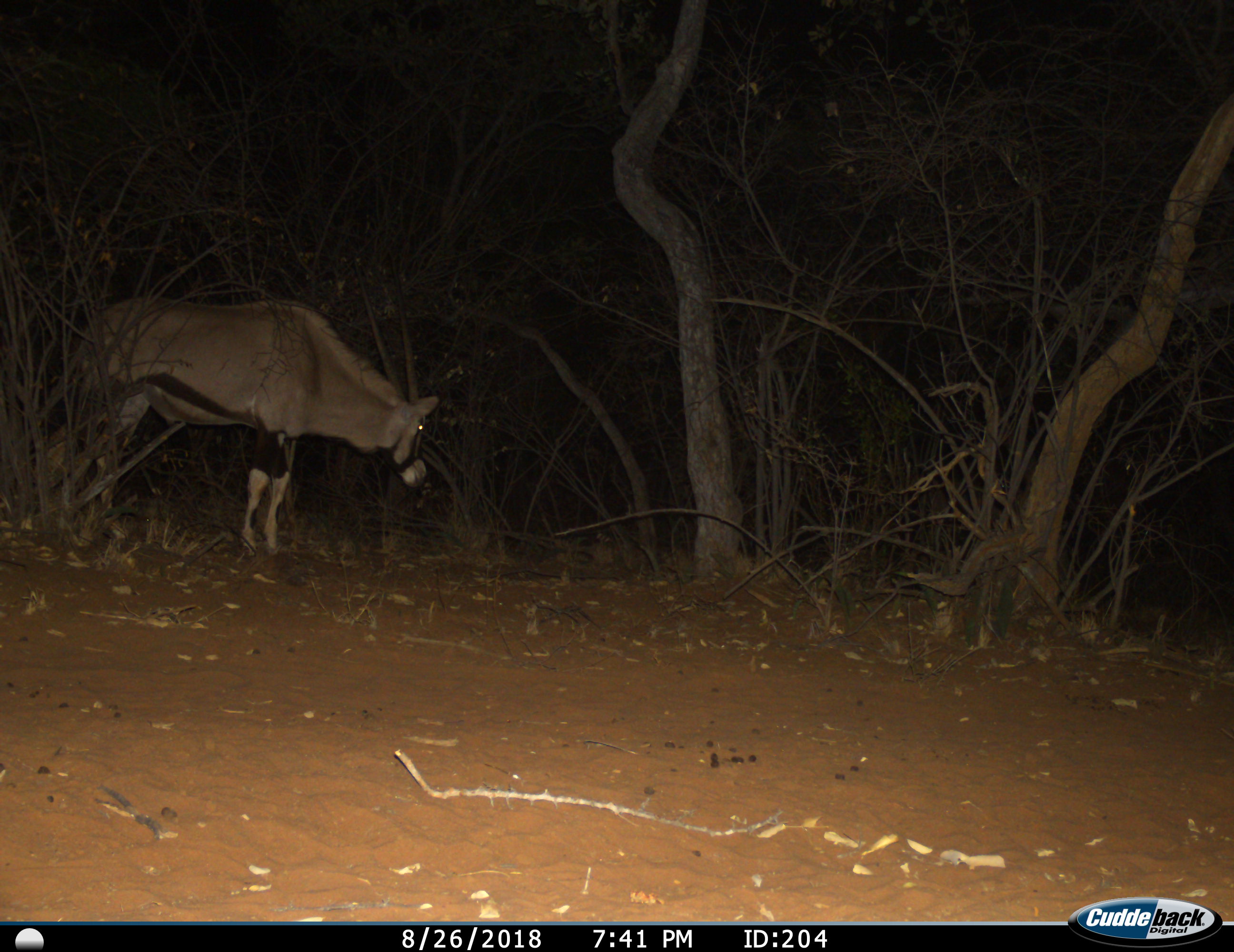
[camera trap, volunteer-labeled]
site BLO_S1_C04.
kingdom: Animalia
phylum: Chordata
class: Mammalia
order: Artiodactyla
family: Bovidae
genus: Oryx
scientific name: Oryx gazella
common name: gemsbok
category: oryx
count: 1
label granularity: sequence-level